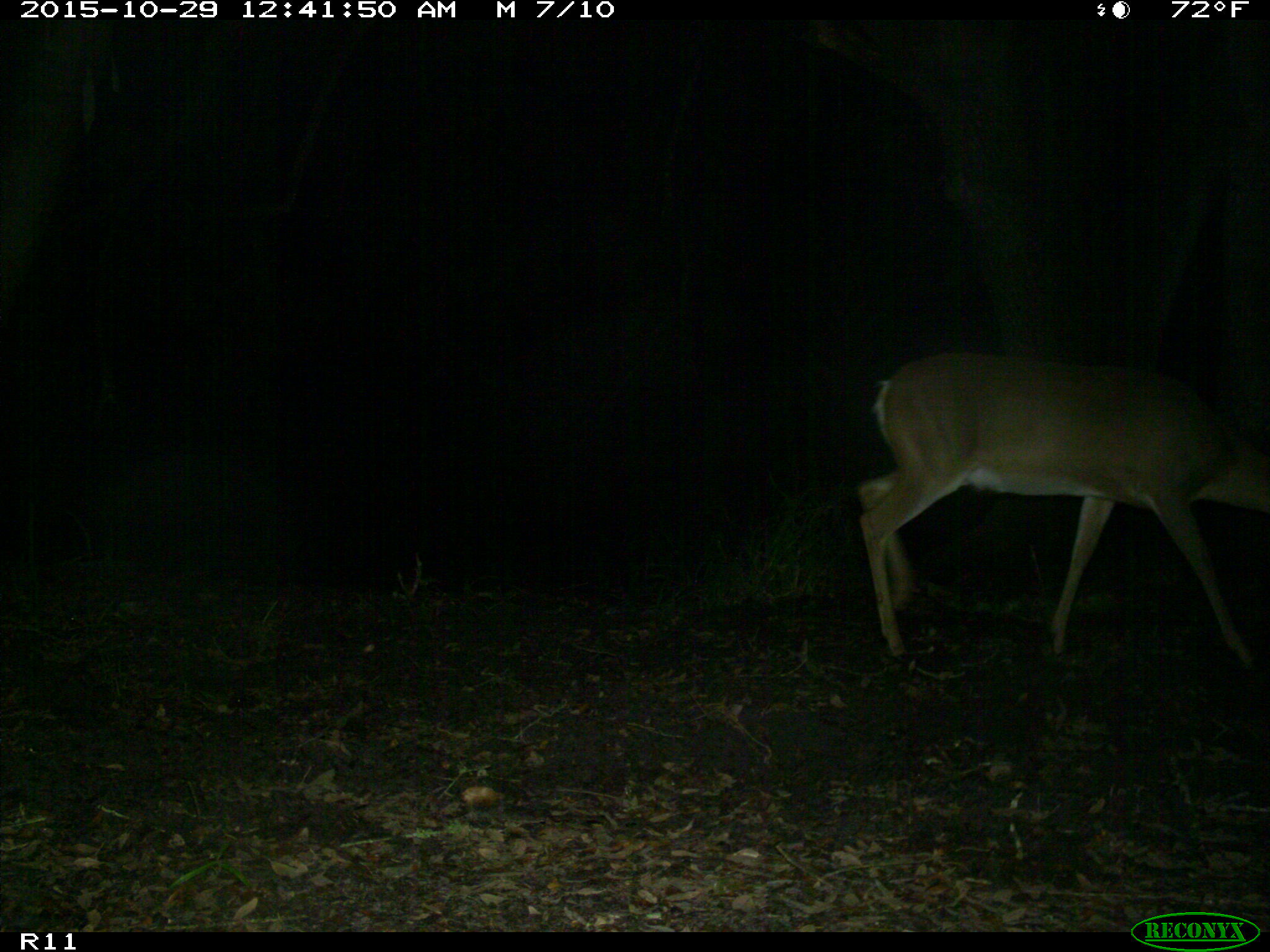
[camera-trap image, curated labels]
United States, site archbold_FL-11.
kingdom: Animalia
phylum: Chordata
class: Mammalia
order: Artiodactyla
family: Cervidae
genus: Odocoileus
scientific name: Odocoileus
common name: deer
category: unidentified deer